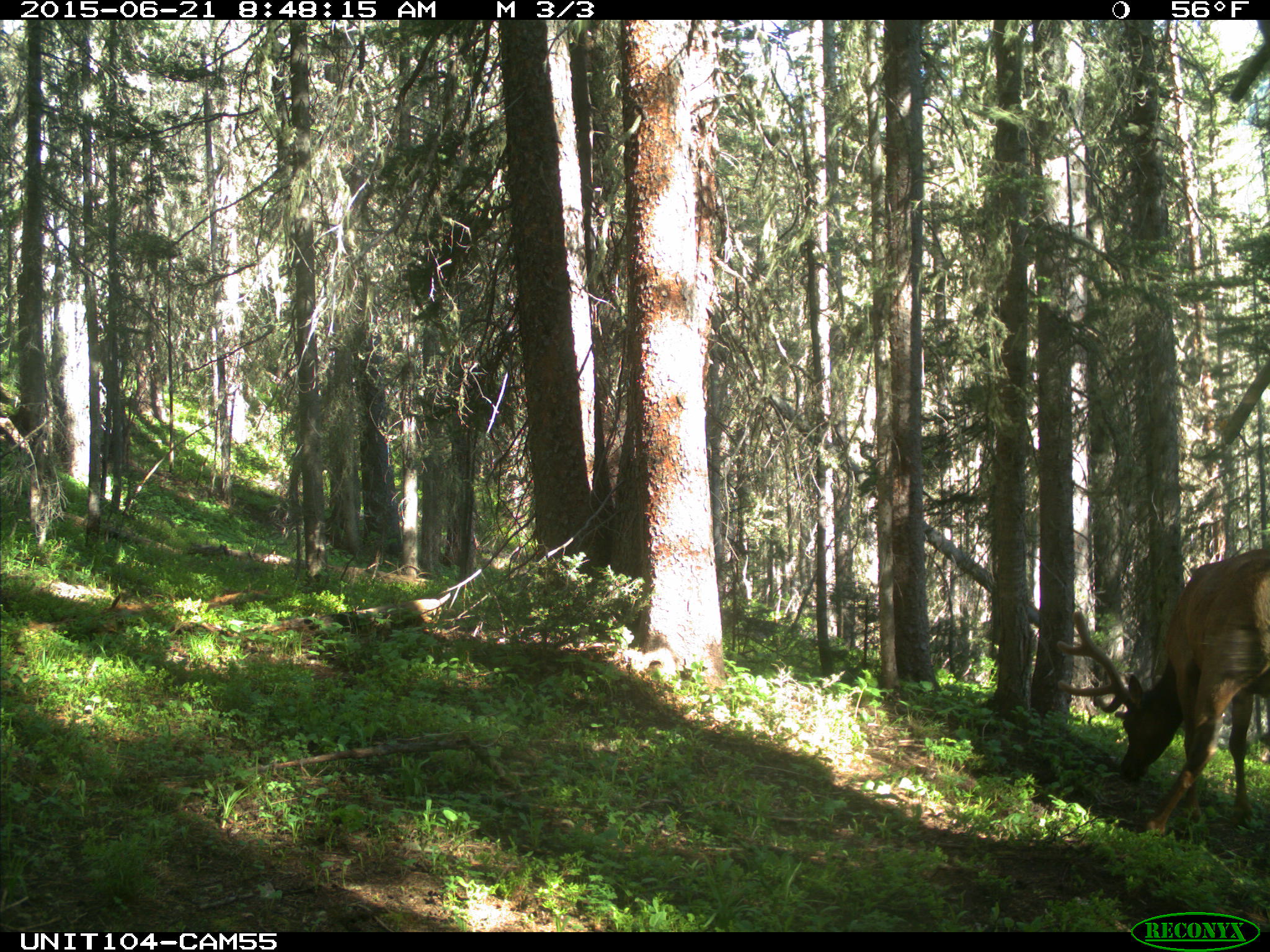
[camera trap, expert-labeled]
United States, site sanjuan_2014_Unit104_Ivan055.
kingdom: Animalia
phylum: Chordata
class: Mammalia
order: Artiodactyla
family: Cervidae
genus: Cervus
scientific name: Cervus elaphus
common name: red deer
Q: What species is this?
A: Cervus elaphus (red deer).